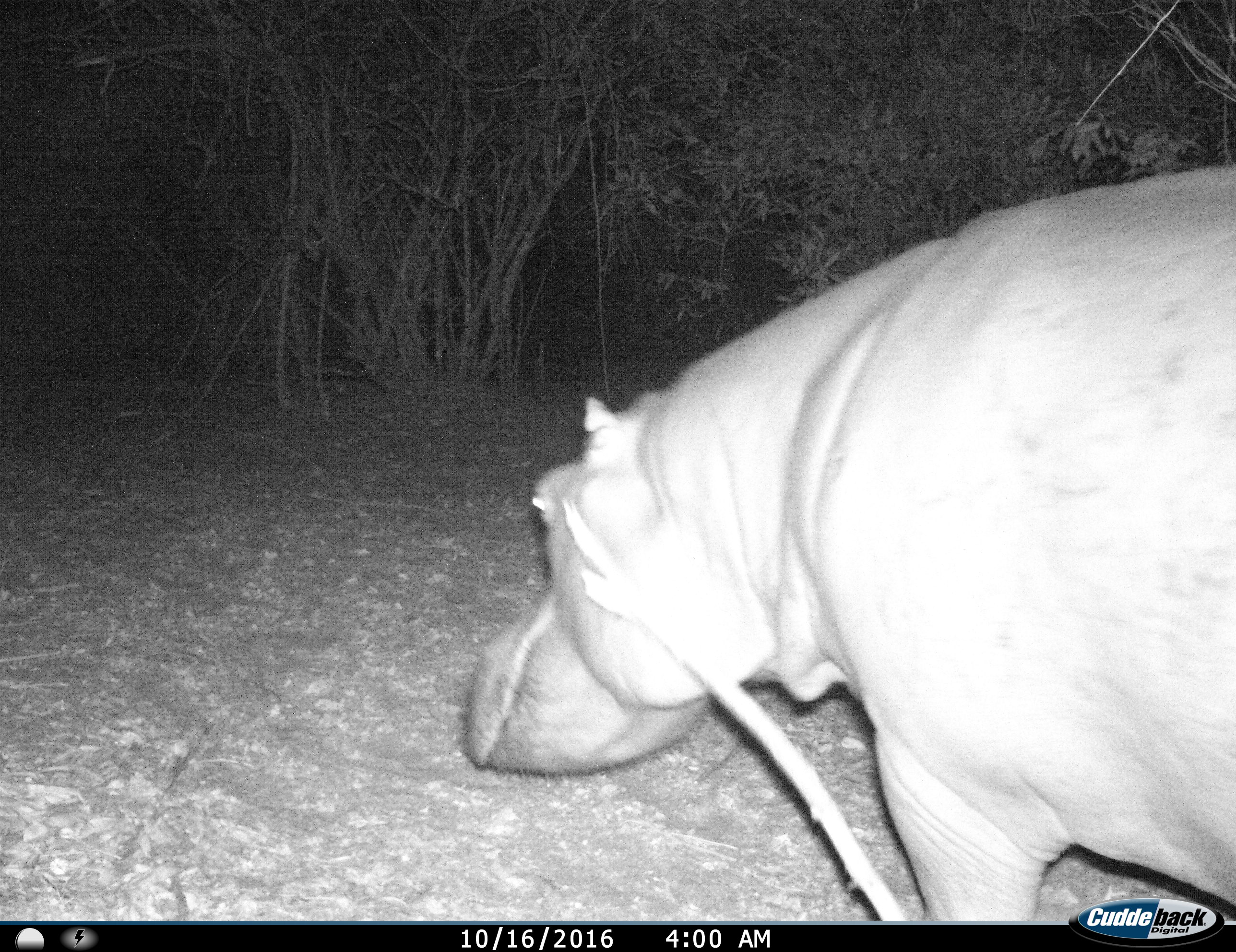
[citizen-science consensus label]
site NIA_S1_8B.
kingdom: Animalia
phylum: Chordata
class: Mammalia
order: Artiodactyla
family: Hippopotamidae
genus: Hippopotamus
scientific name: Hippopotamus amphibius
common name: hippopotamus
Hippopotamus (Hippopotamus amphibius), count 1. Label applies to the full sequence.